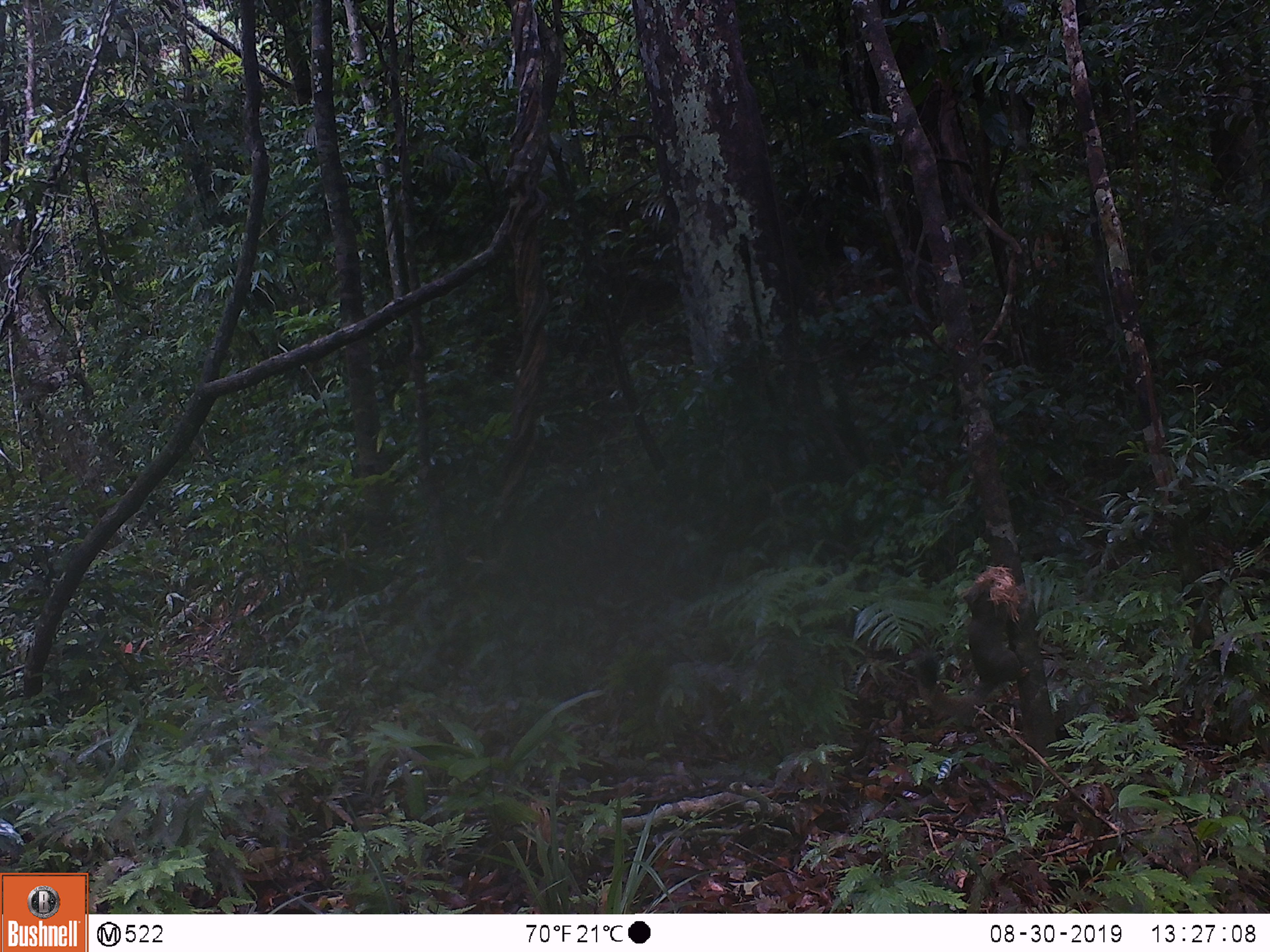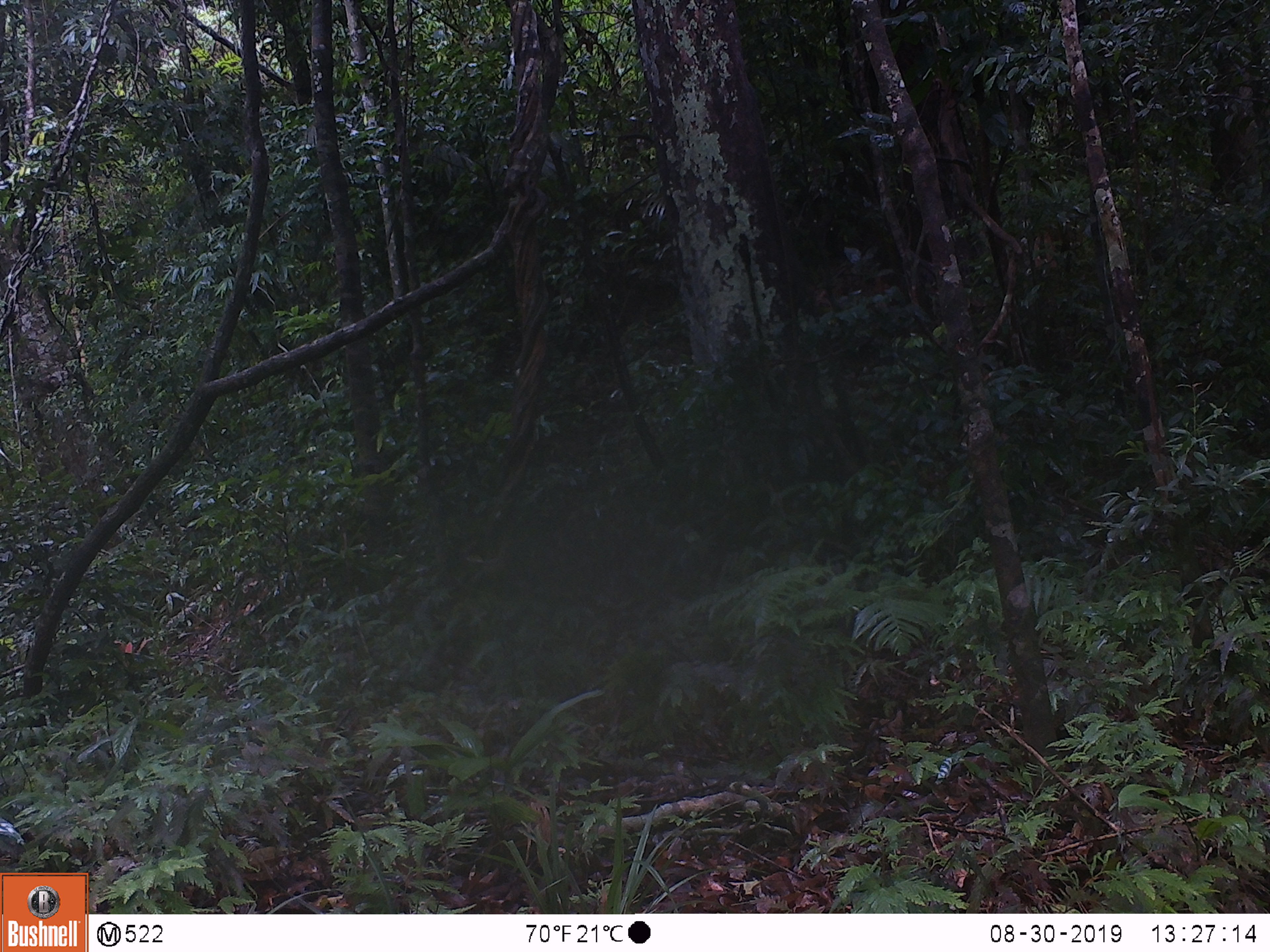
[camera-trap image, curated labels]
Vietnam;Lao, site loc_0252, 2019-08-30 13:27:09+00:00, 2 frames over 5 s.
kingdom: Animalia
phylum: Chordata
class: Mammalia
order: Rodentia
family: Sciuridae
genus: Callosciurus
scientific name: Callosciurus erythraeus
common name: pallas's squirrel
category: pallass squirrel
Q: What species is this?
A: Pallass squirrel (pallas's squirrel) (Callosciurus erythraeus).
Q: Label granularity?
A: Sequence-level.